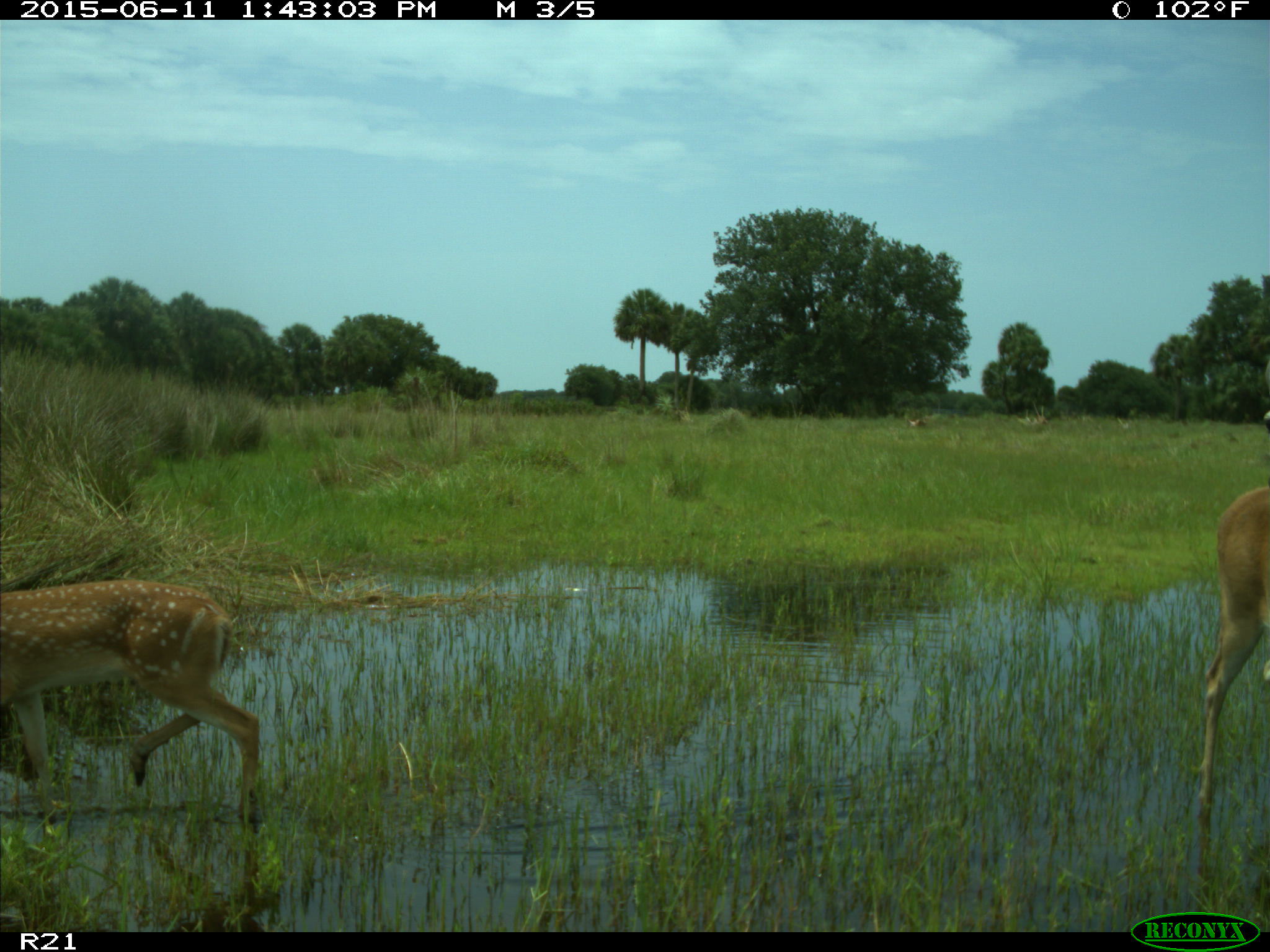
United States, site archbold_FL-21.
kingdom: Animalia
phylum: Chordata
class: Mammalia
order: Artiodactyla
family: Cervidae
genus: Odocoileus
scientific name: Odocoileus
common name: deer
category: unidentified deer